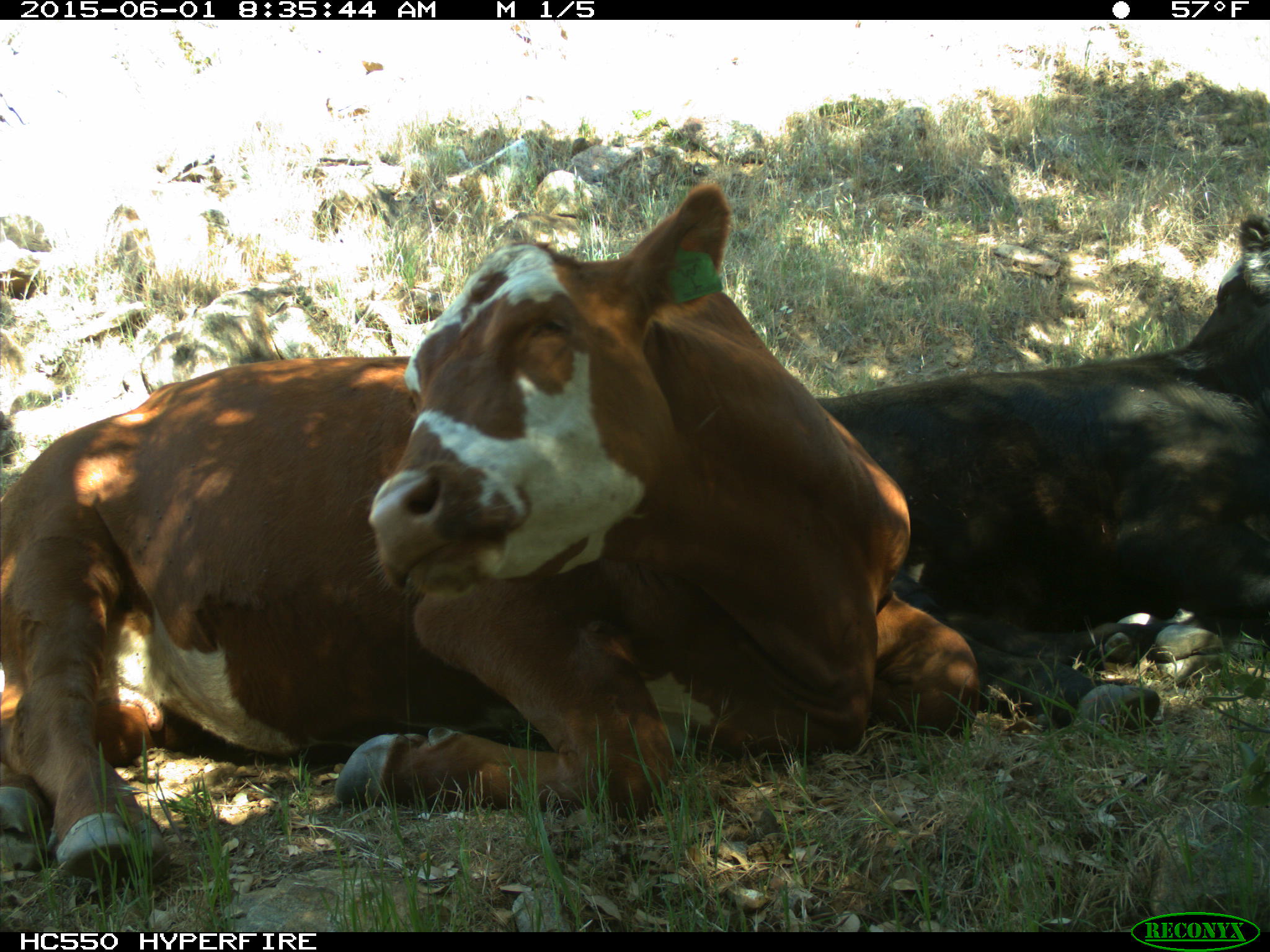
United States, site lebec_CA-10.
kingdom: Animalia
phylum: Chordata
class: Mammalia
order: Artiodactyla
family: Bovidae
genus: Bos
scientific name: Bos taurus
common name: domestic cow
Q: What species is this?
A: Bos taurus (domestic cow).